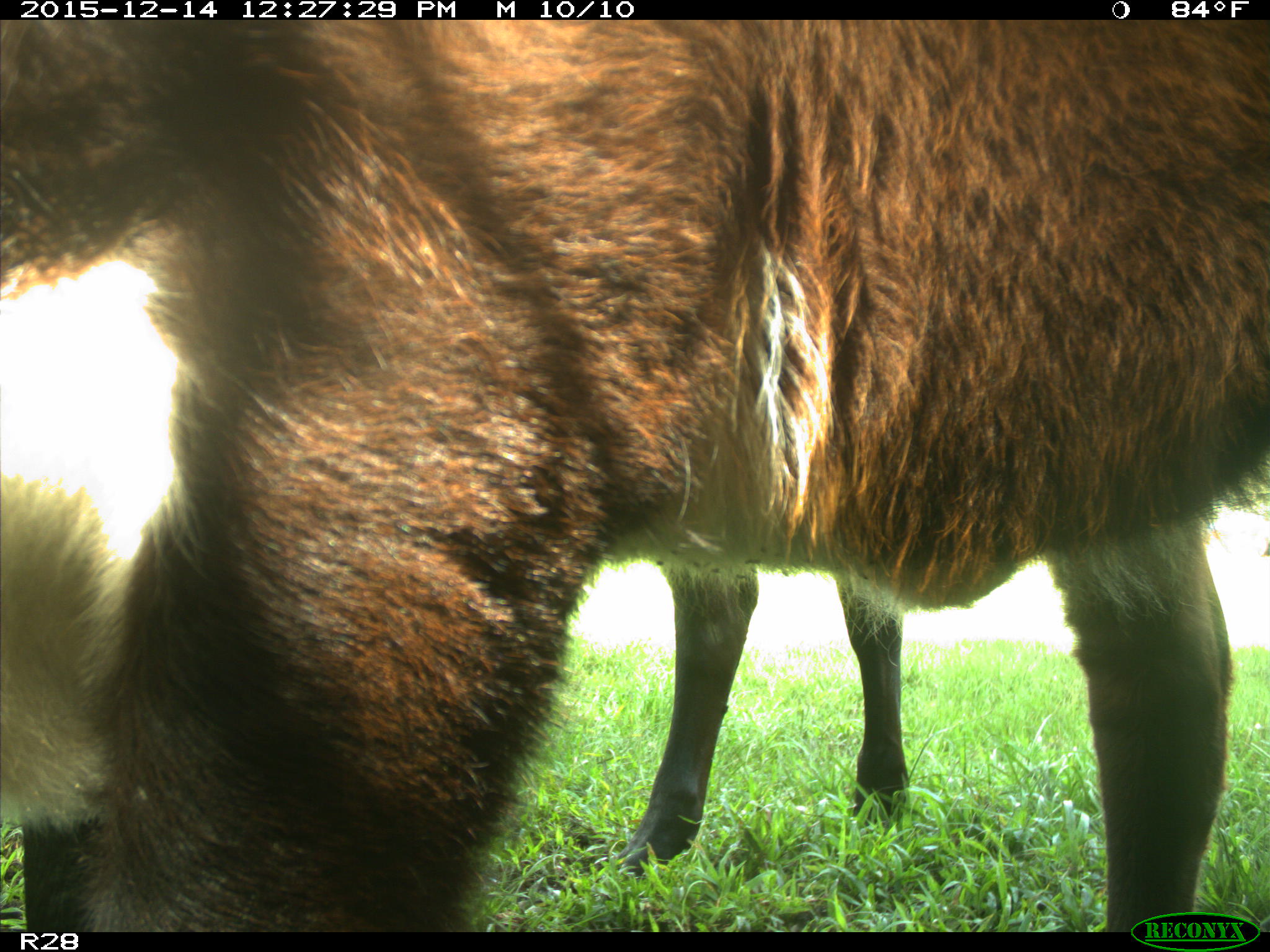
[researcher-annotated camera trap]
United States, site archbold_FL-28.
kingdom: Animalia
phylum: Chordata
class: Mammalia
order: Artiodactyla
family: Bovidae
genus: Bos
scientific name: Bos taurus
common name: domestic cow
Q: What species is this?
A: Bos taurus (domestic cow).